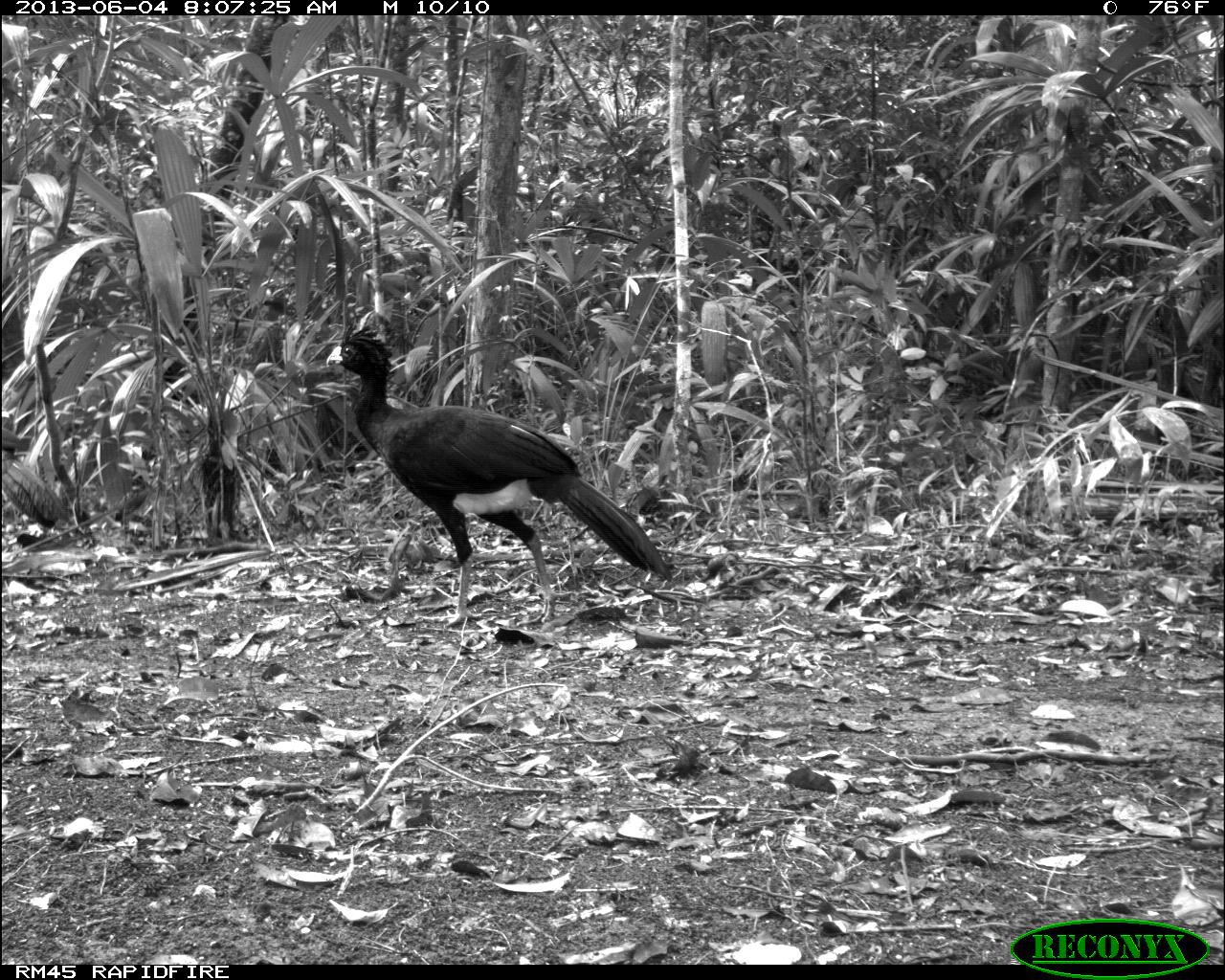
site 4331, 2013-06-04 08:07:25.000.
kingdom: Animalia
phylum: Chordata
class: Aves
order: Galliformes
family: Cracidae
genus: Crax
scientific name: Crax rubra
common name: great curassow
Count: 6.